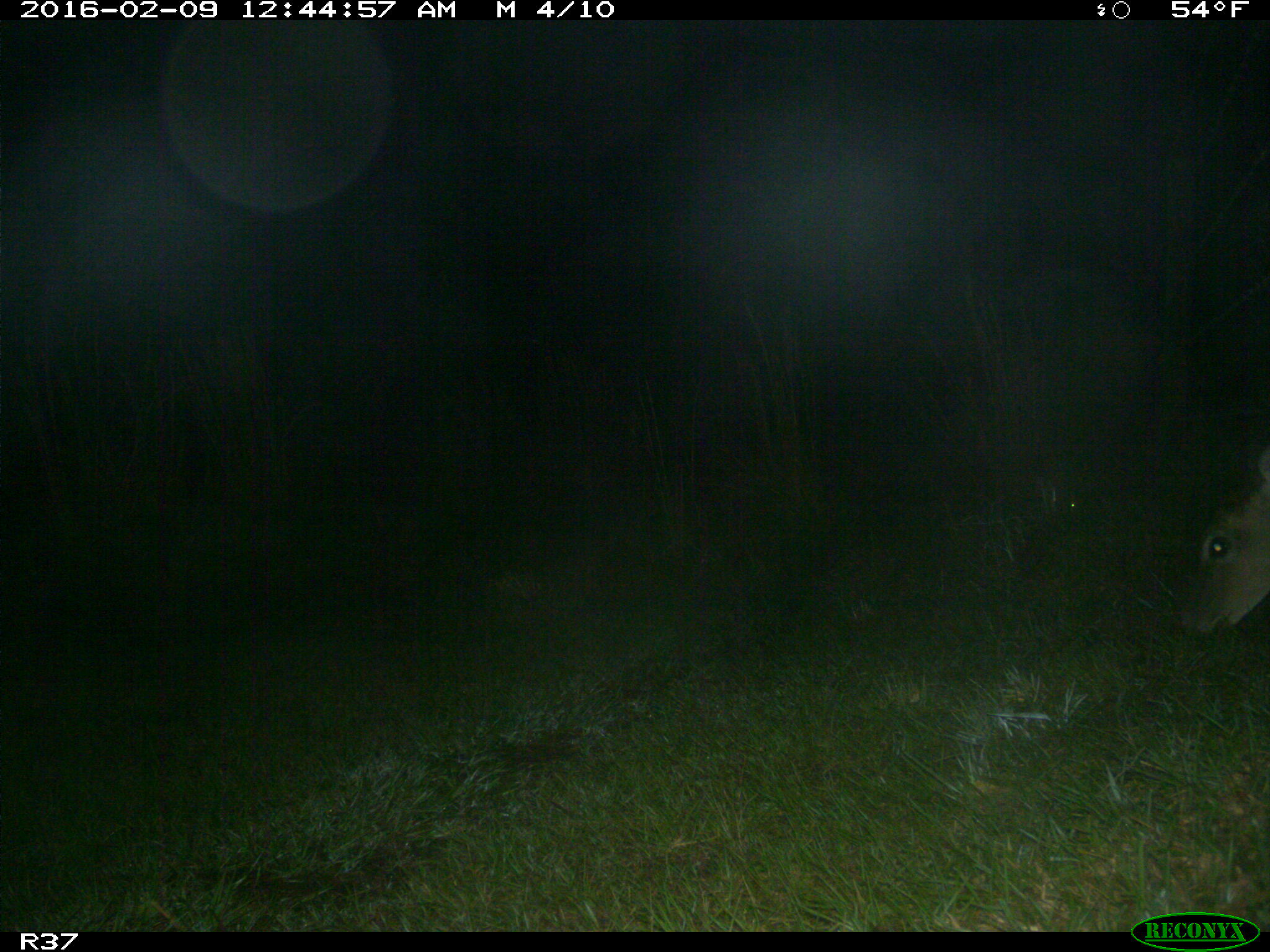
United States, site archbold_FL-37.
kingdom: Animalia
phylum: Chordata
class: Mammalia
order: Artiodactyla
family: Cervidae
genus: Odocoileus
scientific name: Odocoileus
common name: deer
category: unidentified deer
Unidentified deer (deer) (Odocoileus).